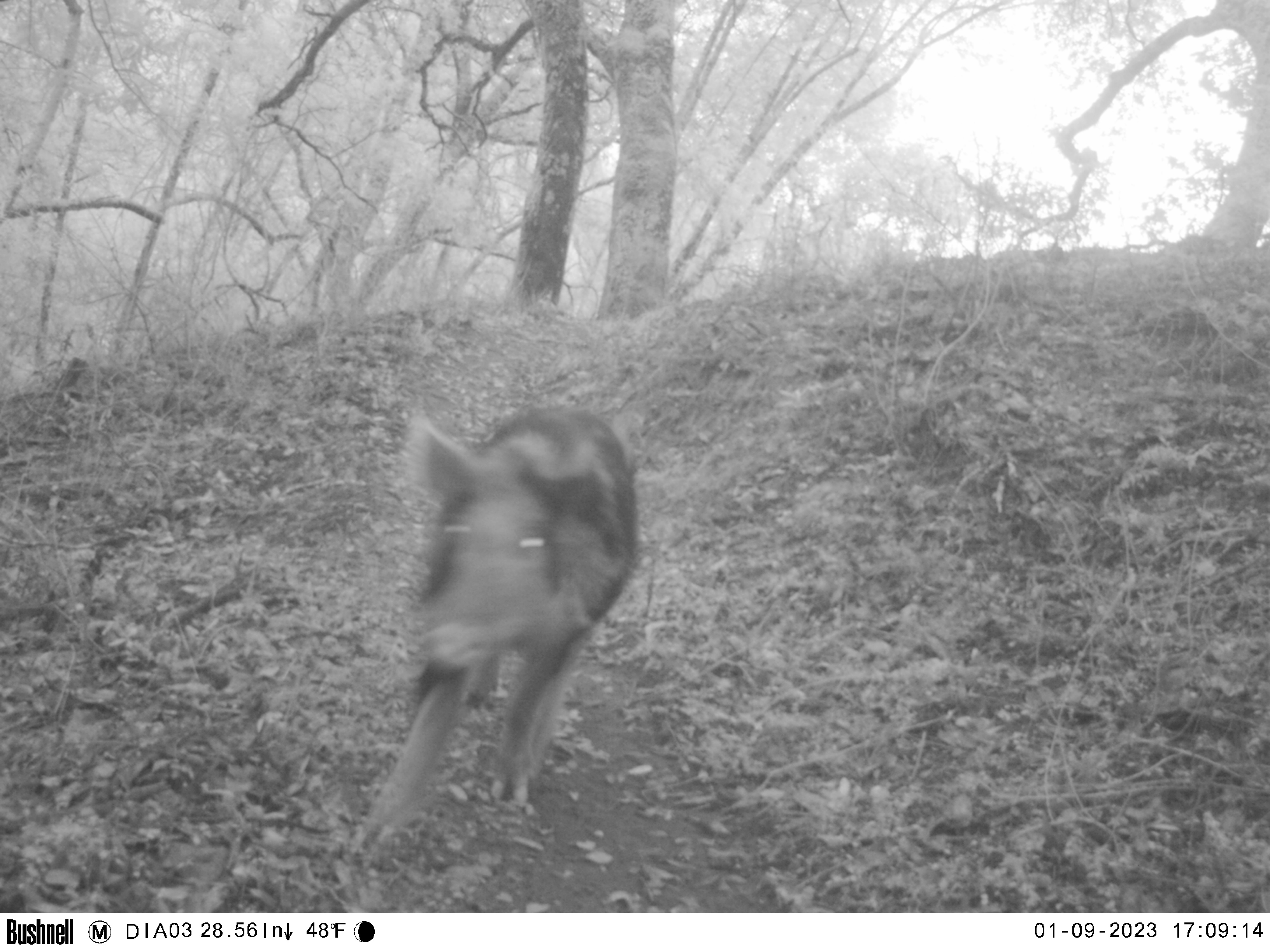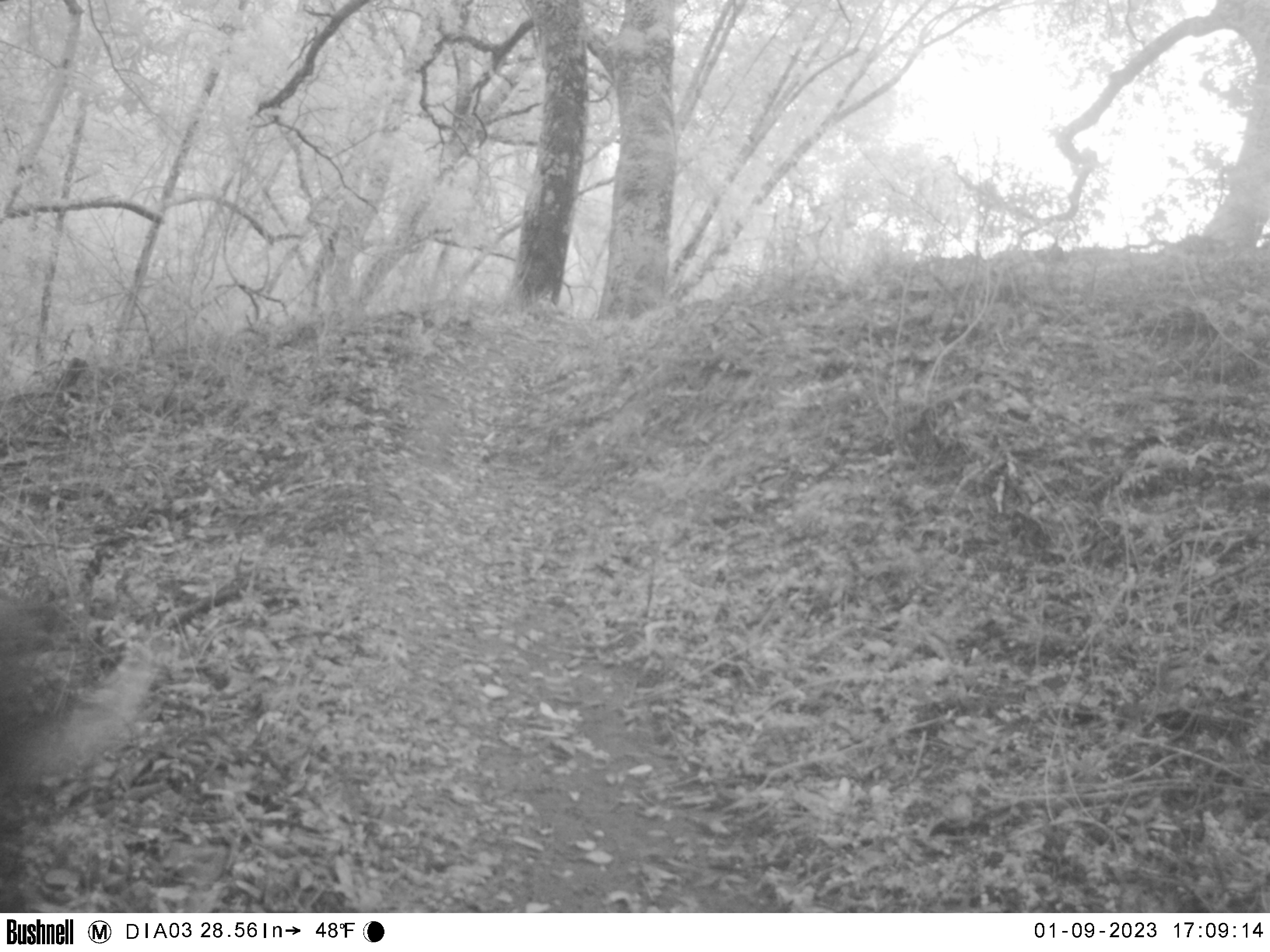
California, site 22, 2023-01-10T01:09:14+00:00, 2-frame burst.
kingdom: Animalia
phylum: Chordata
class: Mammalia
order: Artiodactyla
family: Suidae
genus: Sus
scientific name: Sus scrofa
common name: wild boar